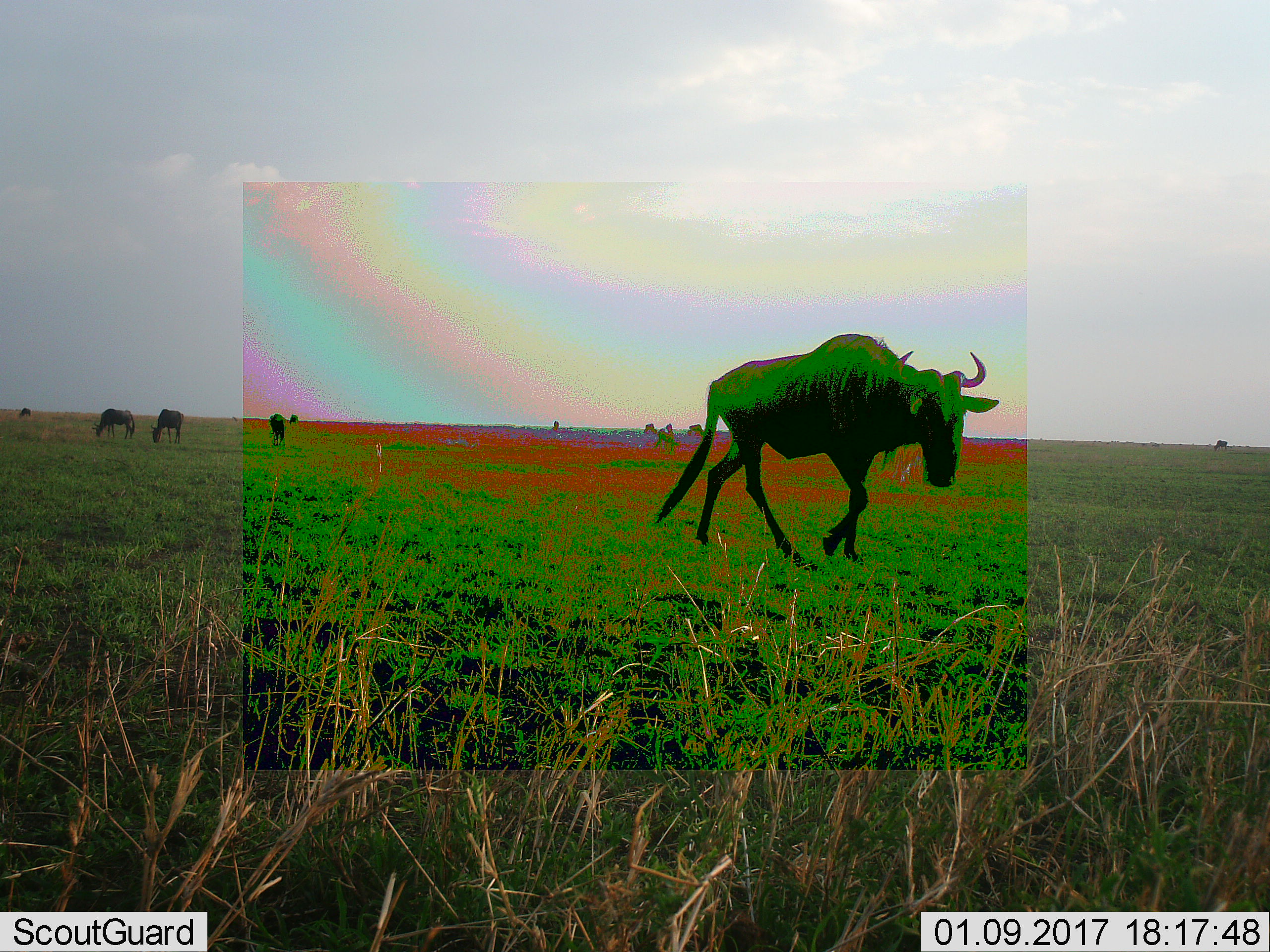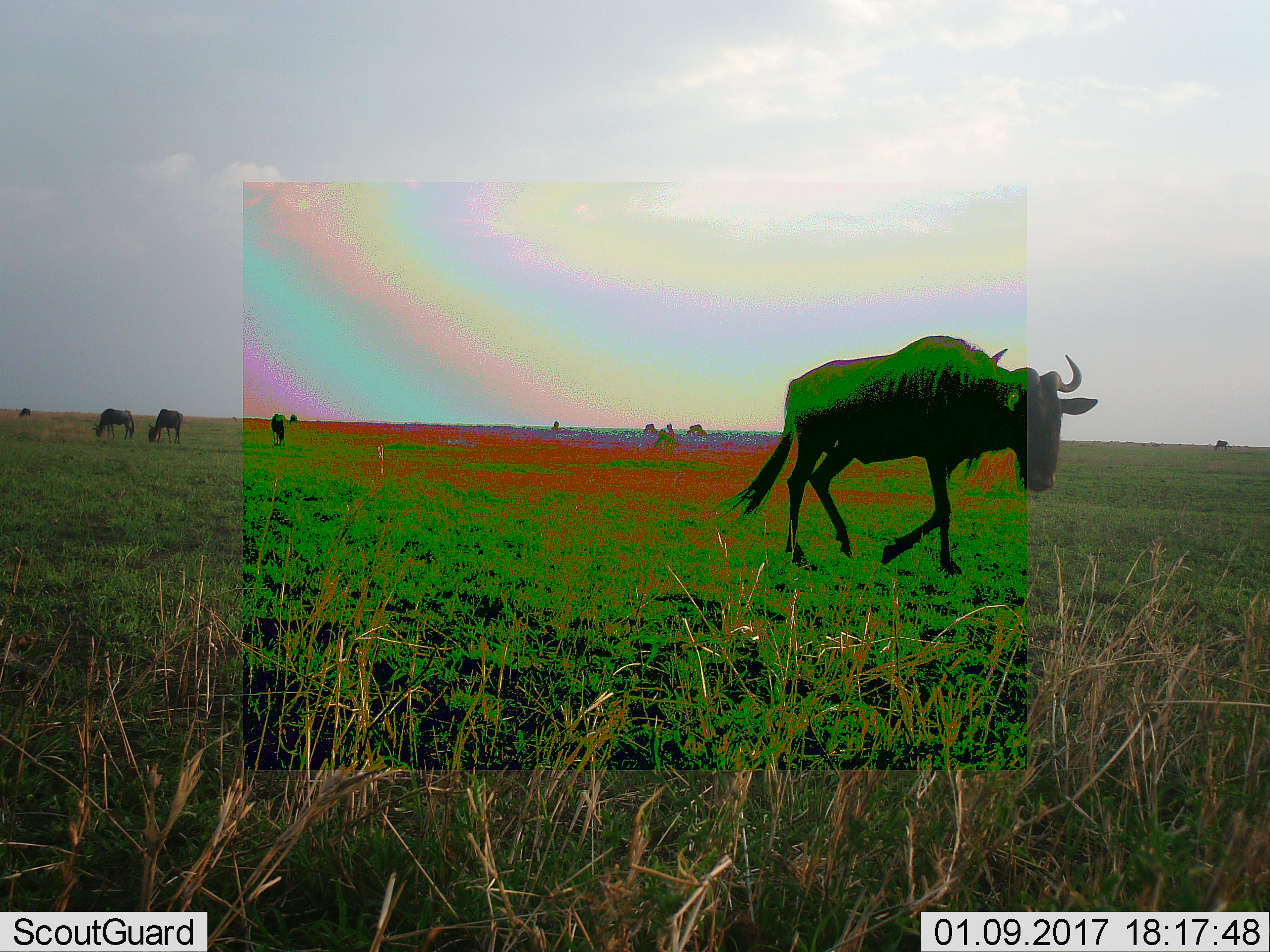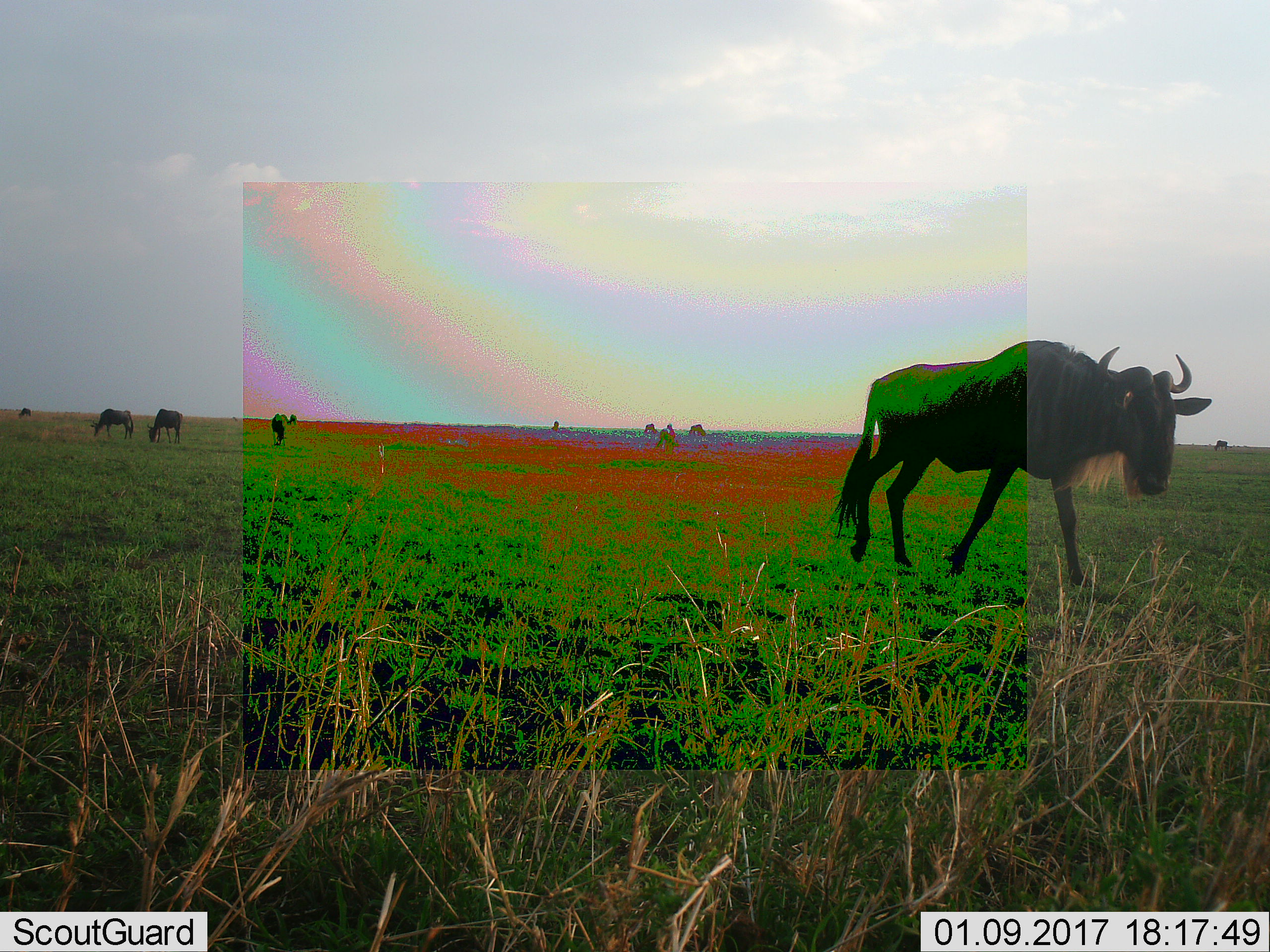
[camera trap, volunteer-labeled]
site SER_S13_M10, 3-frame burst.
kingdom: Animalia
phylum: Chordata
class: Mammalia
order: Artiodactyla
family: Bovidae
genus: Connochaetes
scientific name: Connochaetes taurinus taurinus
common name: blue wildebeest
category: wildebeestblue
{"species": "wildebeestblue (blue wildebeest) (Connochaetes taurinus taurinus)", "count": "11-50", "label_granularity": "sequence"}